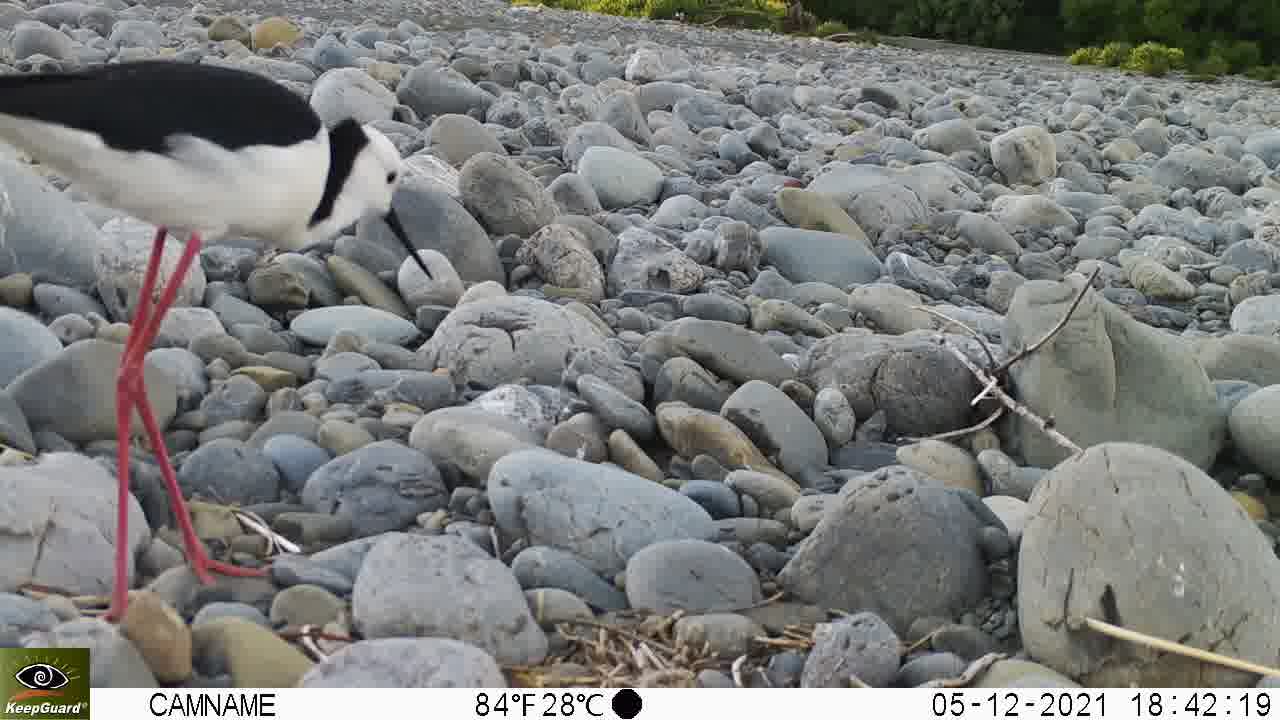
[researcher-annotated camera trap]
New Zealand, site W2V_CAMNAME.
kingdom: Animalia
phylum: Chordata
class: Aves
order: Charadriiformes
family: Recurvirostridae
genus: Himantopus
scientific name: Himantopus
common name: stilt